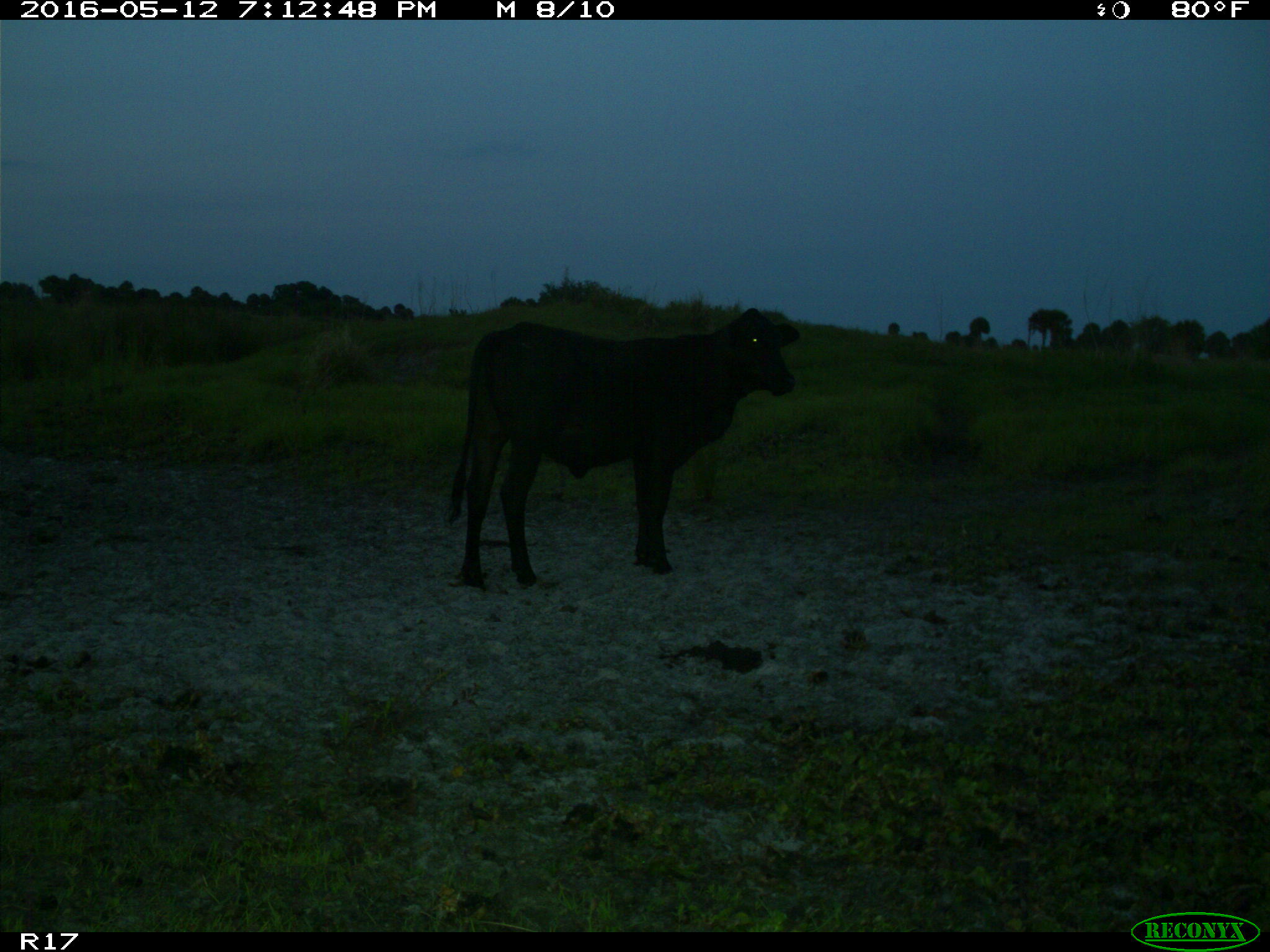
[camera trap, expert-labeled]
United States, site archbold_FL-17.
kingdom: Animalia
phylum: Chordata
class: Mammalia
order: Artiodactyla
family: Bovidae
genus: Bos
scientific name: Bos taurus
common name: domestic cow